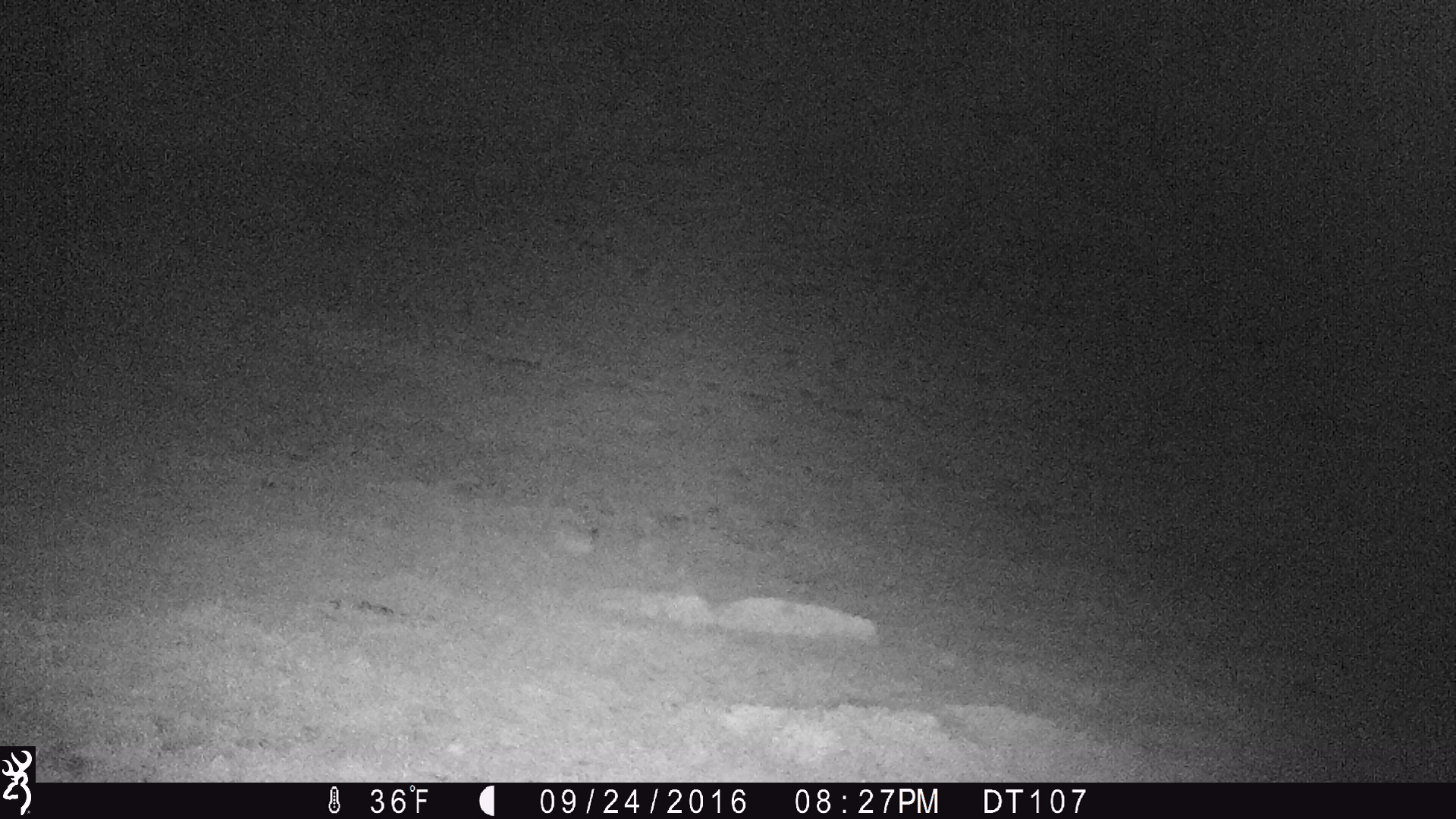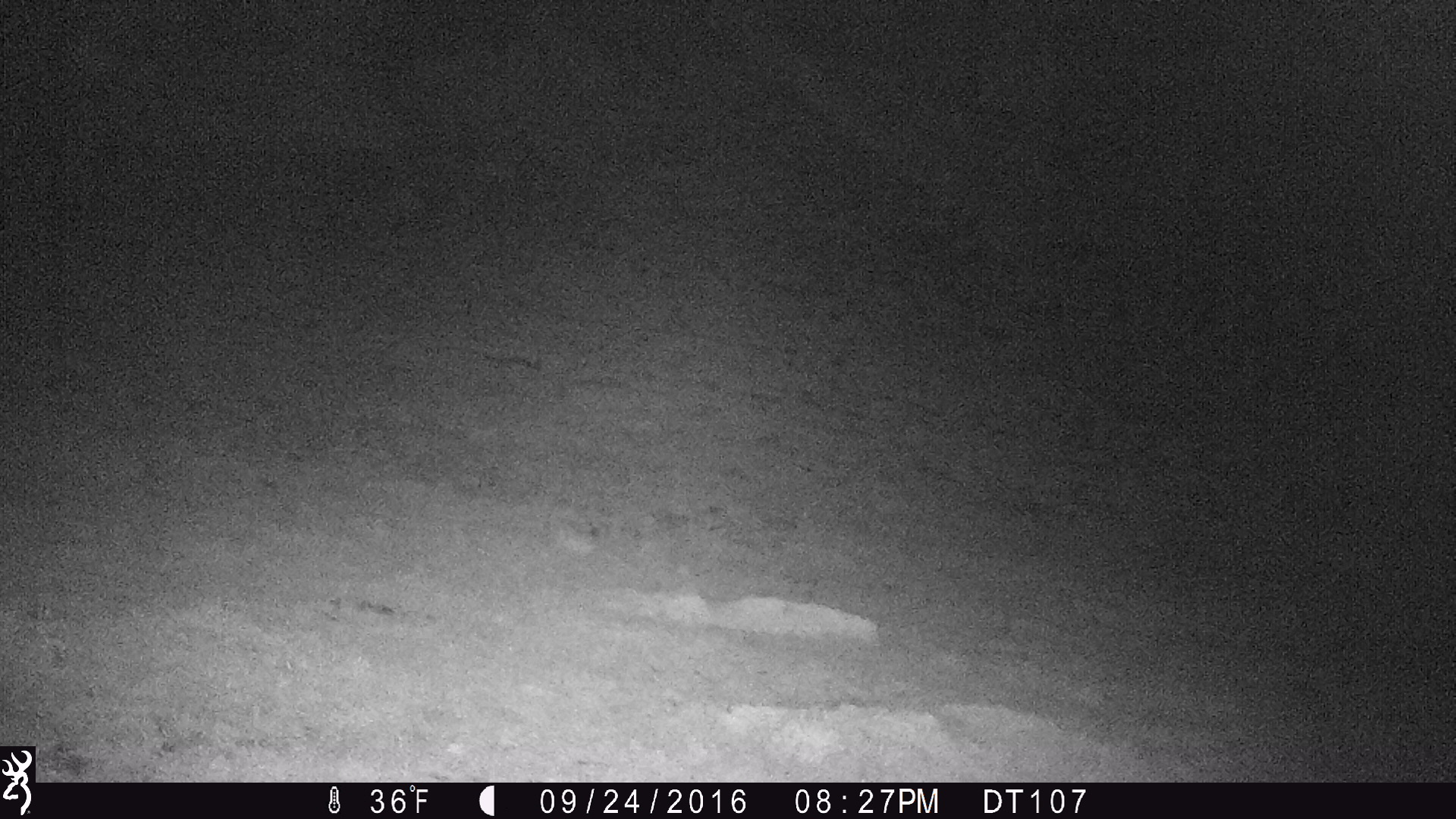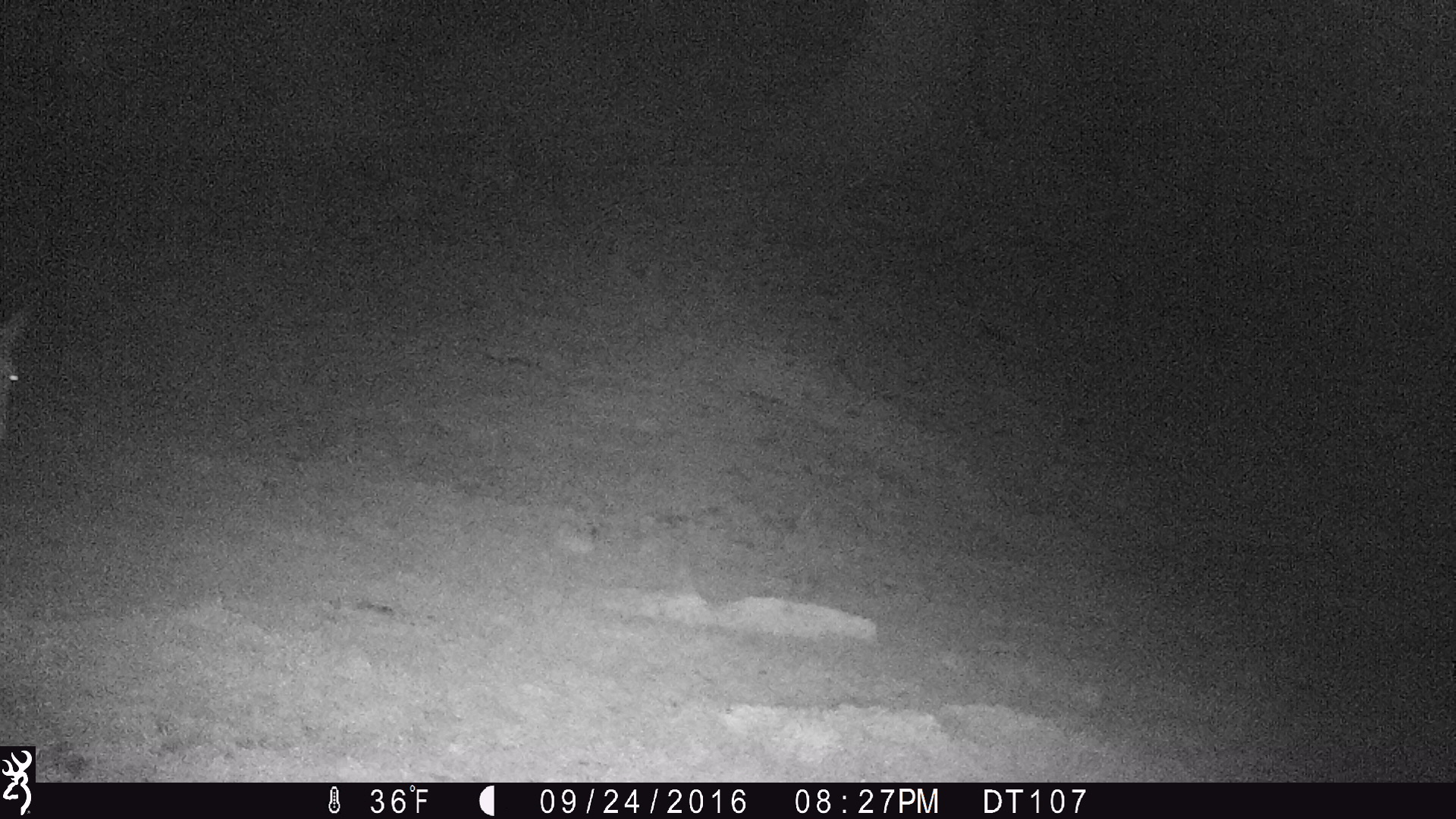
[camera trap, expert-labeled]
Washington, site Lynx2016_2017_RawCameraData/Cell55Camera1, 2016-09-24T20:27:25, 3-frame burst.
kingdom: Animalia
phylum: Chordata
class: Mammalia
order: Perissodactyla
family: Equidae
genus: Equus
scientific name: Equus caballus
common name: domestic horse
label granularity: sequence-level